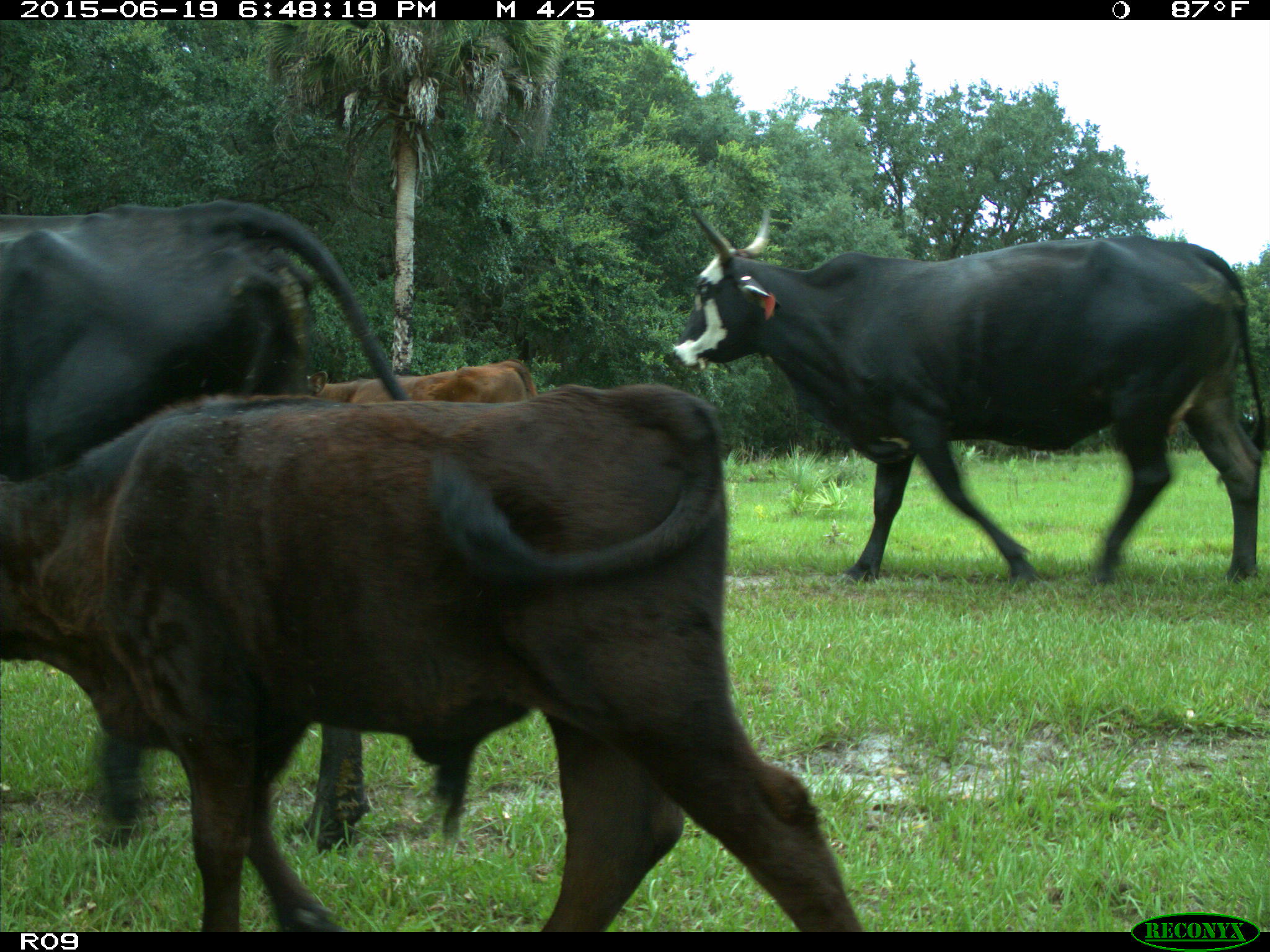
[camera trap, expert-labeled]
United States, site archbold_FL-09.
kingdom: Animalia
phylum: Chordata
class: Mammalia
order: Artiodactyla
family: Bovidae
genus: Bos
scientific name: Bos taurus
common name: domestic cow